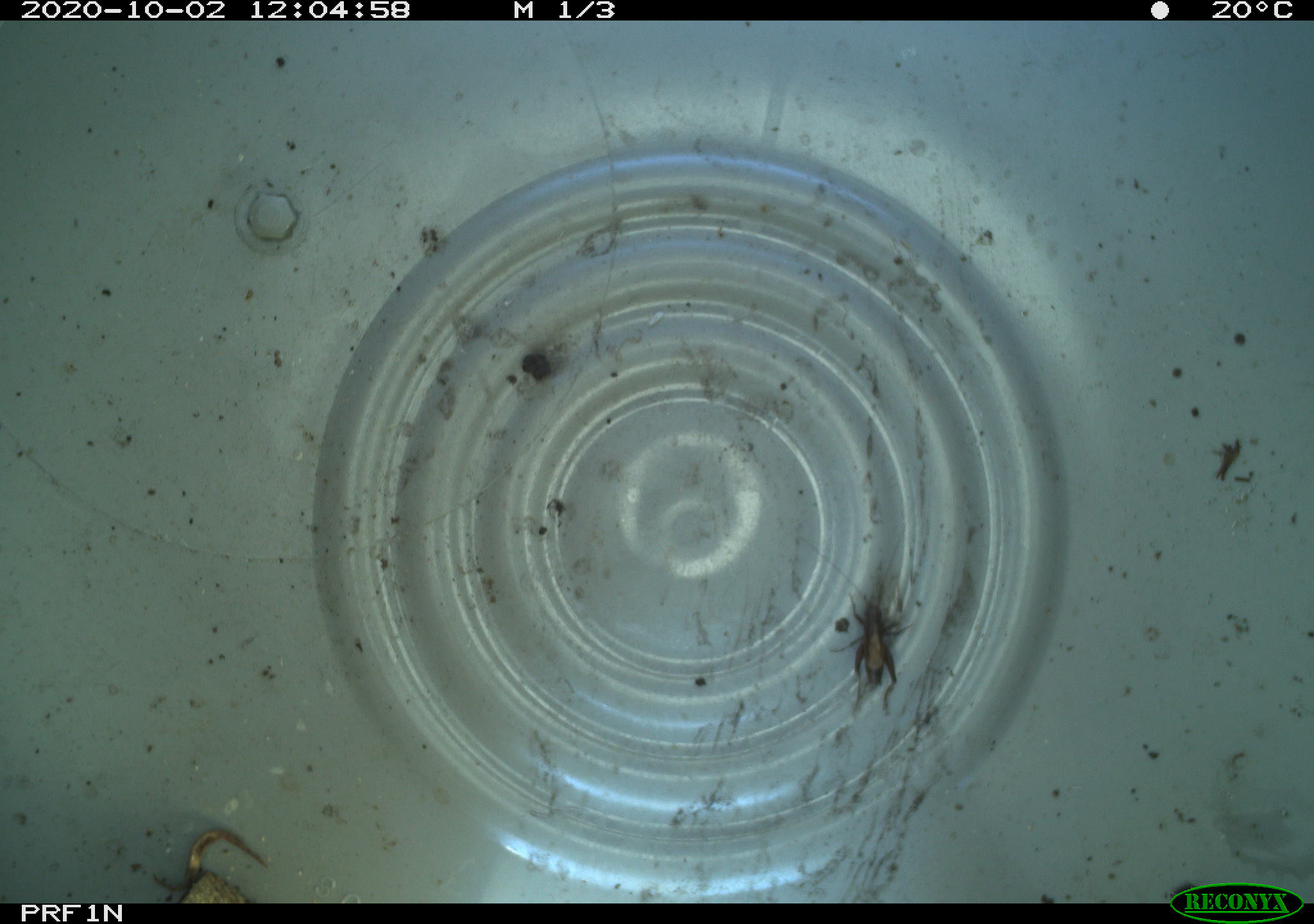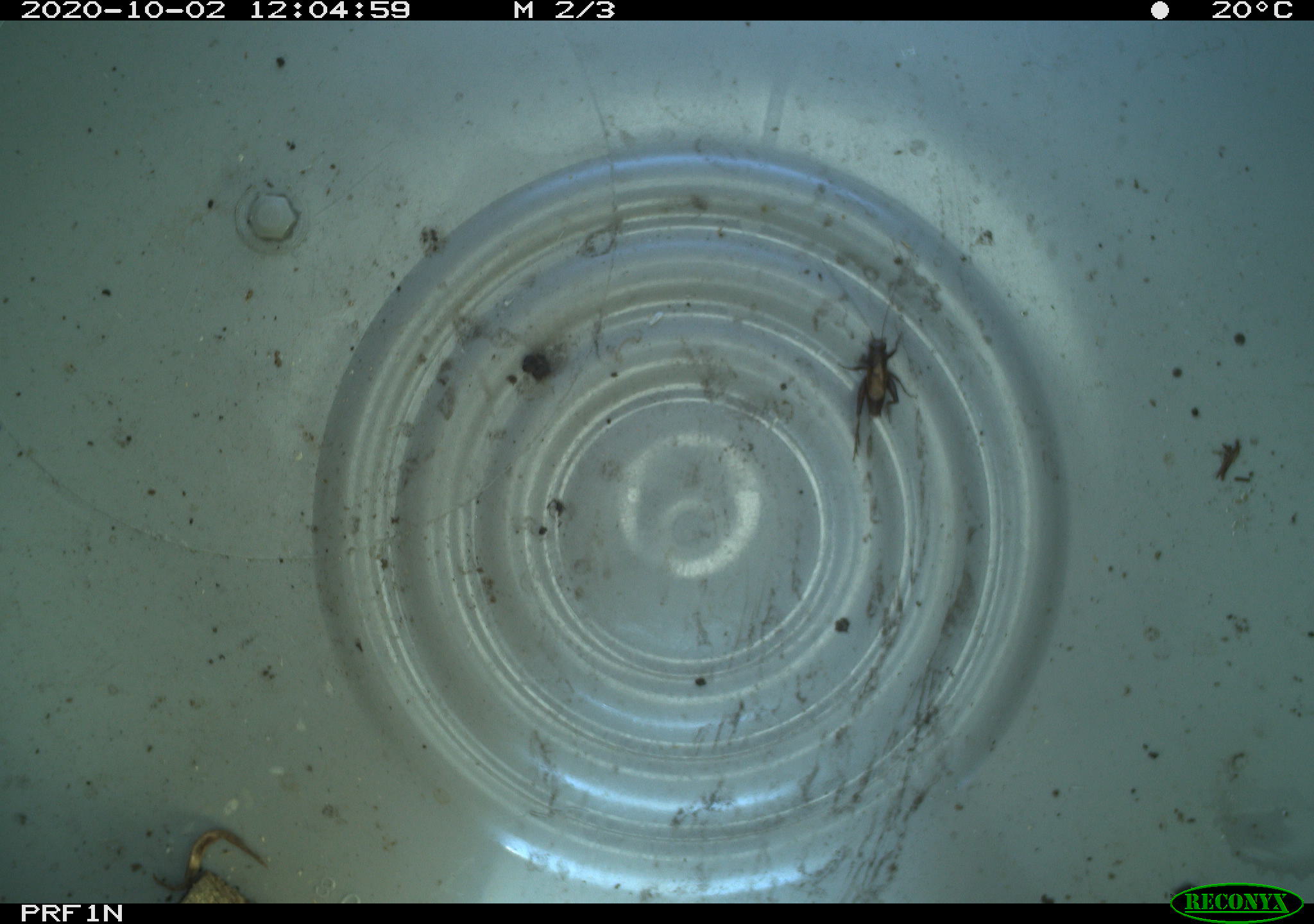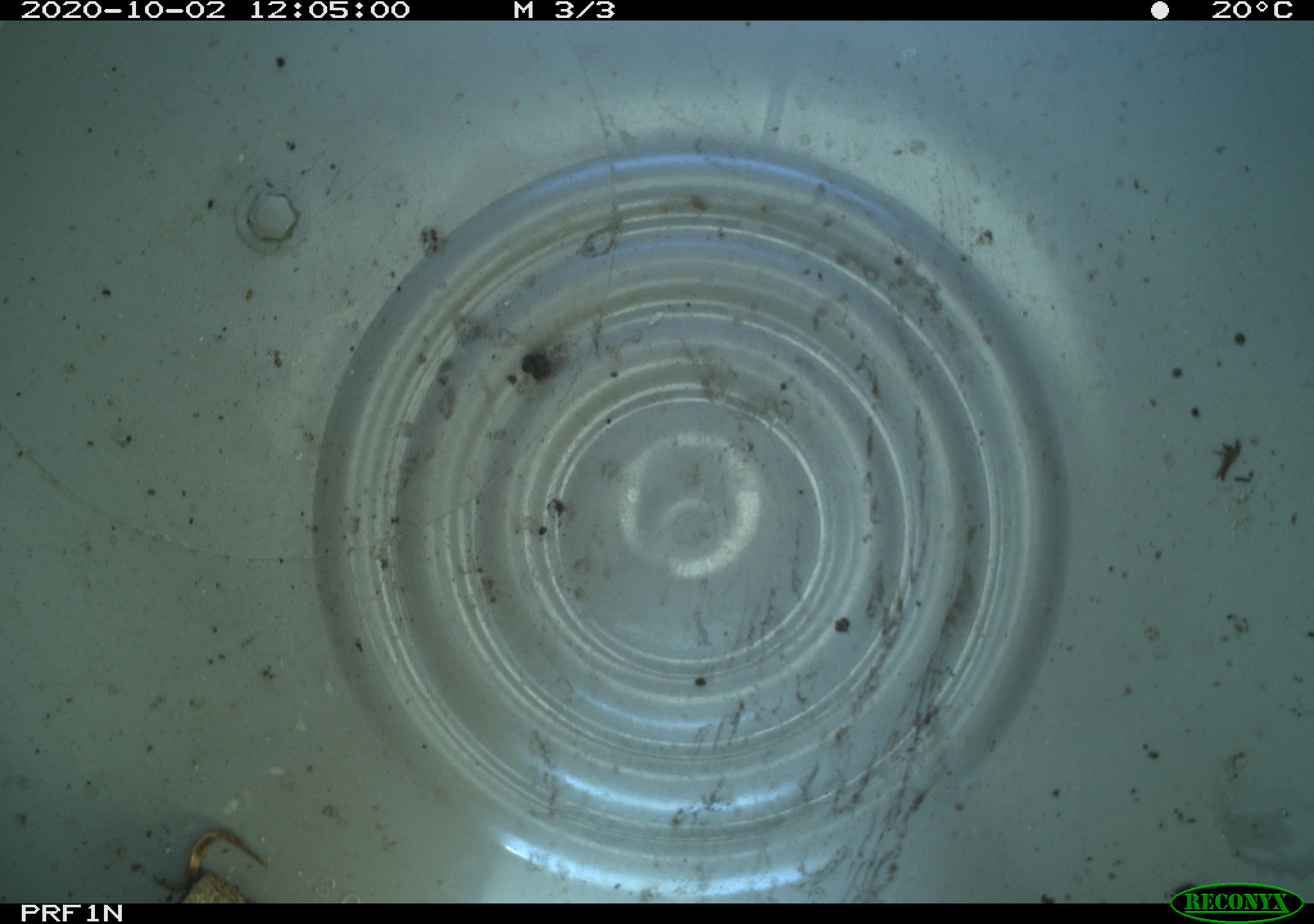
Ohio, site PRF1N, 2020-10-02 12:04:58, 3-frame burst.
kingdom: Animalia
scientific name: Animalia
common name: animal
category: invertebrate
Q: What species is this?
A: Invertebrate (animal) (Animalia).